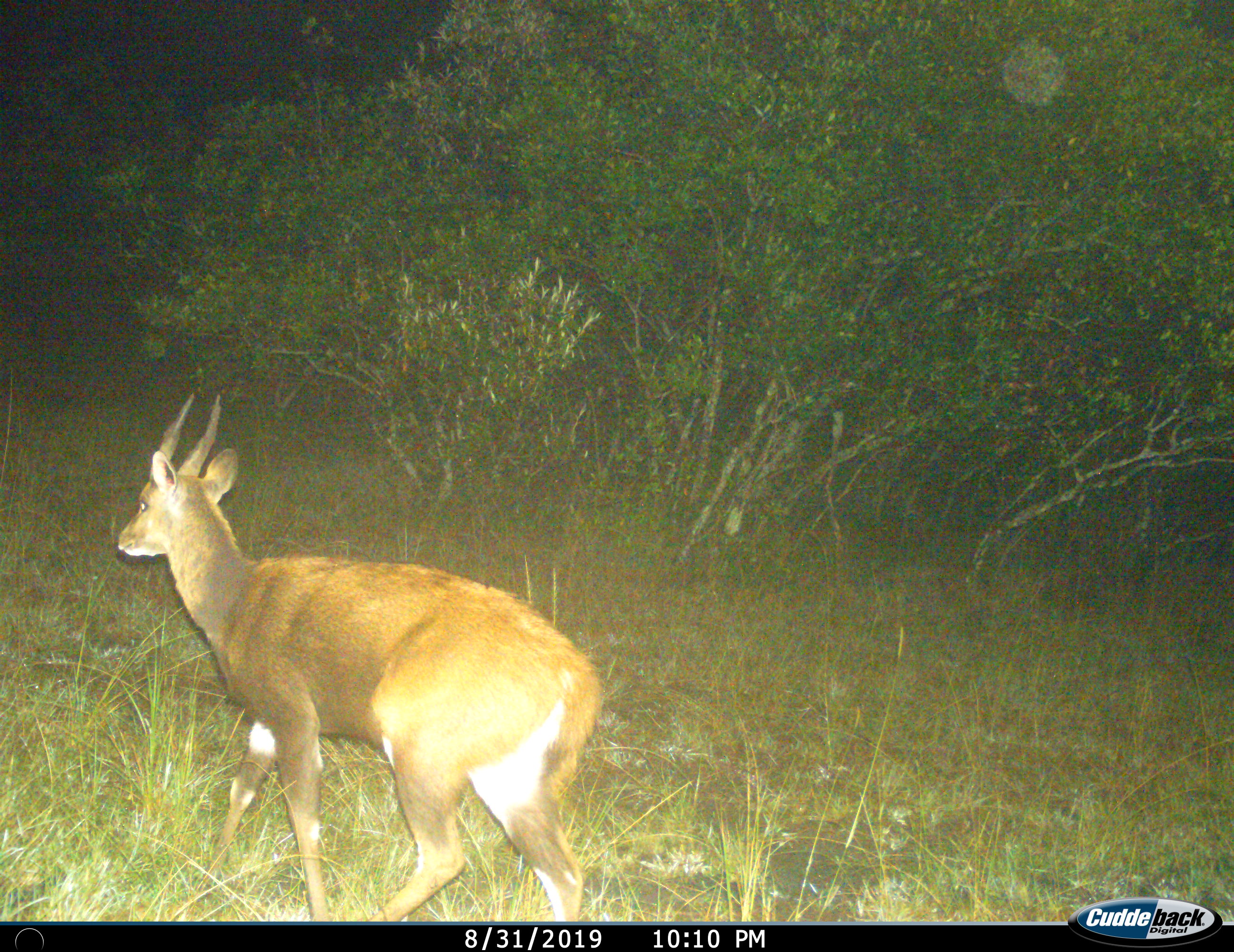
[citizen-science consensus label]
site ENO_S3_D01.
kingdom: Animalia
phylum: Chordata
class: Mammalia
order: Artiodactyla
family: Bovidae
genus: Tragelaphus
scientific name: Tragelaphus scriptus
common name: bushbuck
Bushbuck (Tragelaphus scriptus), count 1. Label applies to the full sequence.